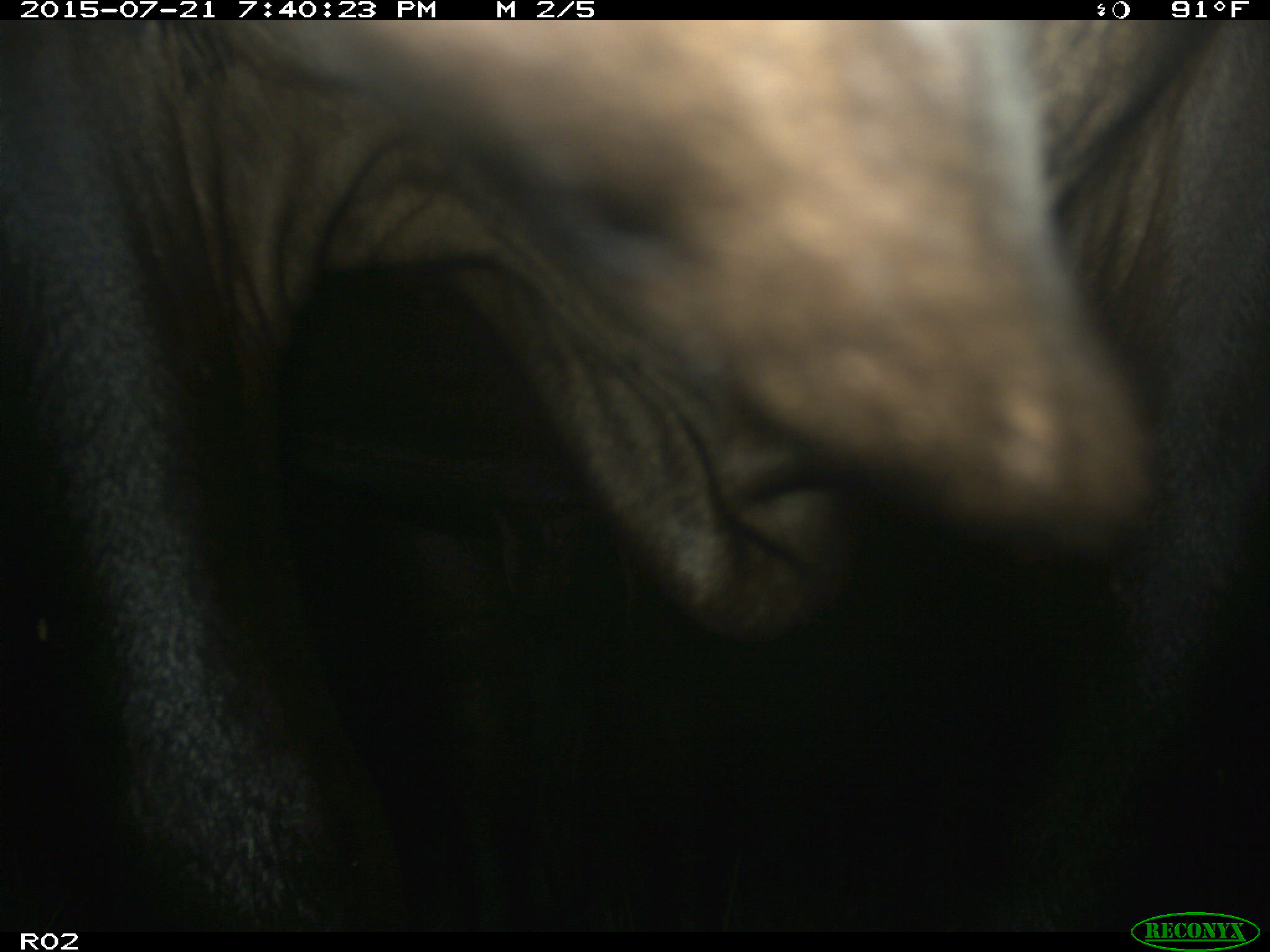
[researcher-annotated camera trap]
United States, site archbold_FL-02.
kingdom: Animalia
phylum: Chordata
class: Mammalia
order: Artiodactyla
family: Bovidae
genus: Bos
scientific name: Bos taurus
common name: domestic cow